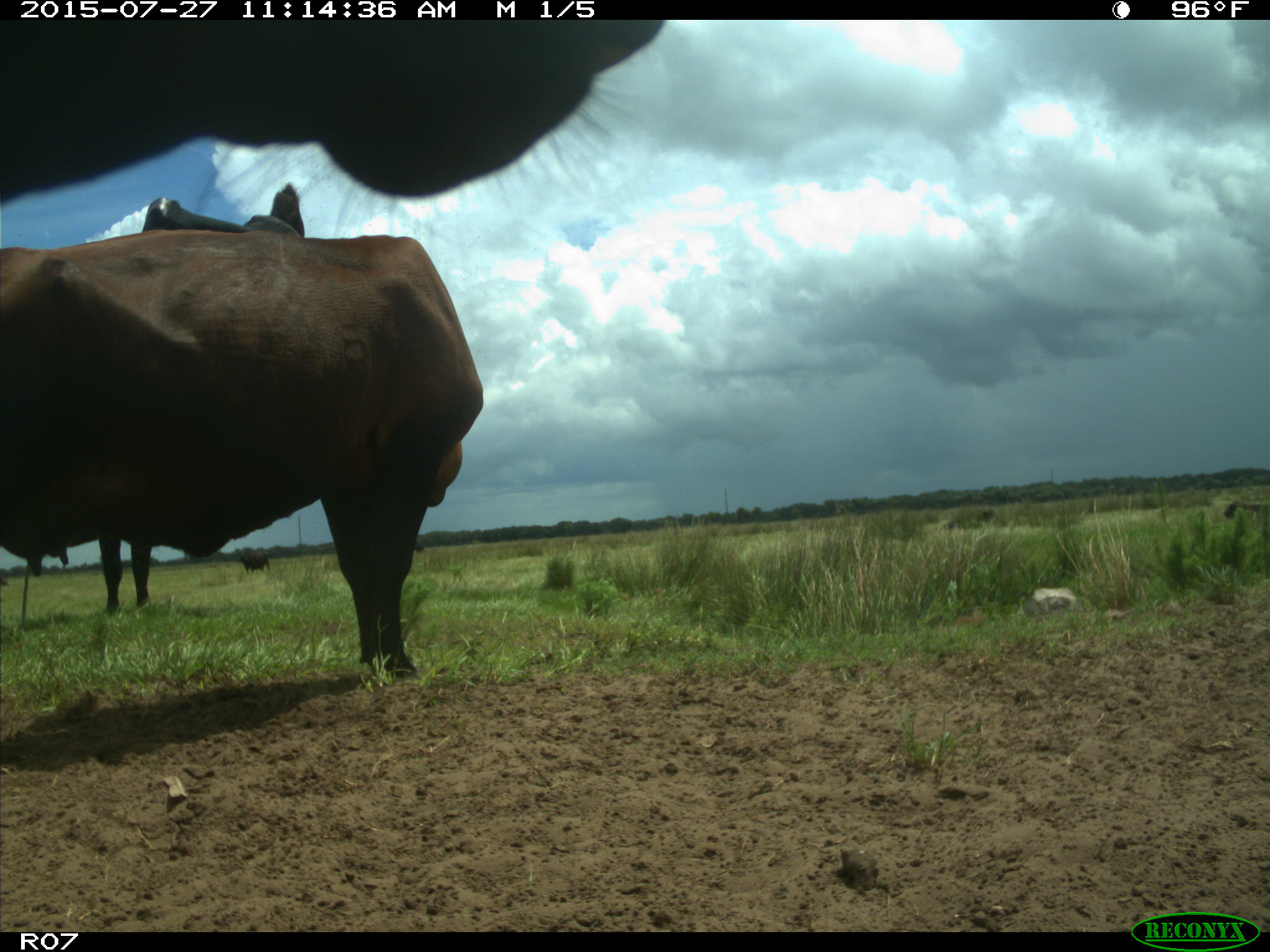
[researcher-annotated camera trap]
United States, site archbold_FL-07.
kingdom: Animalia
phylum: Chordata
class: Mammalia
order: Artiodactyla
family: Bovidae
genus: Bos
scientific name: Bos taurus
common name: domestic cow